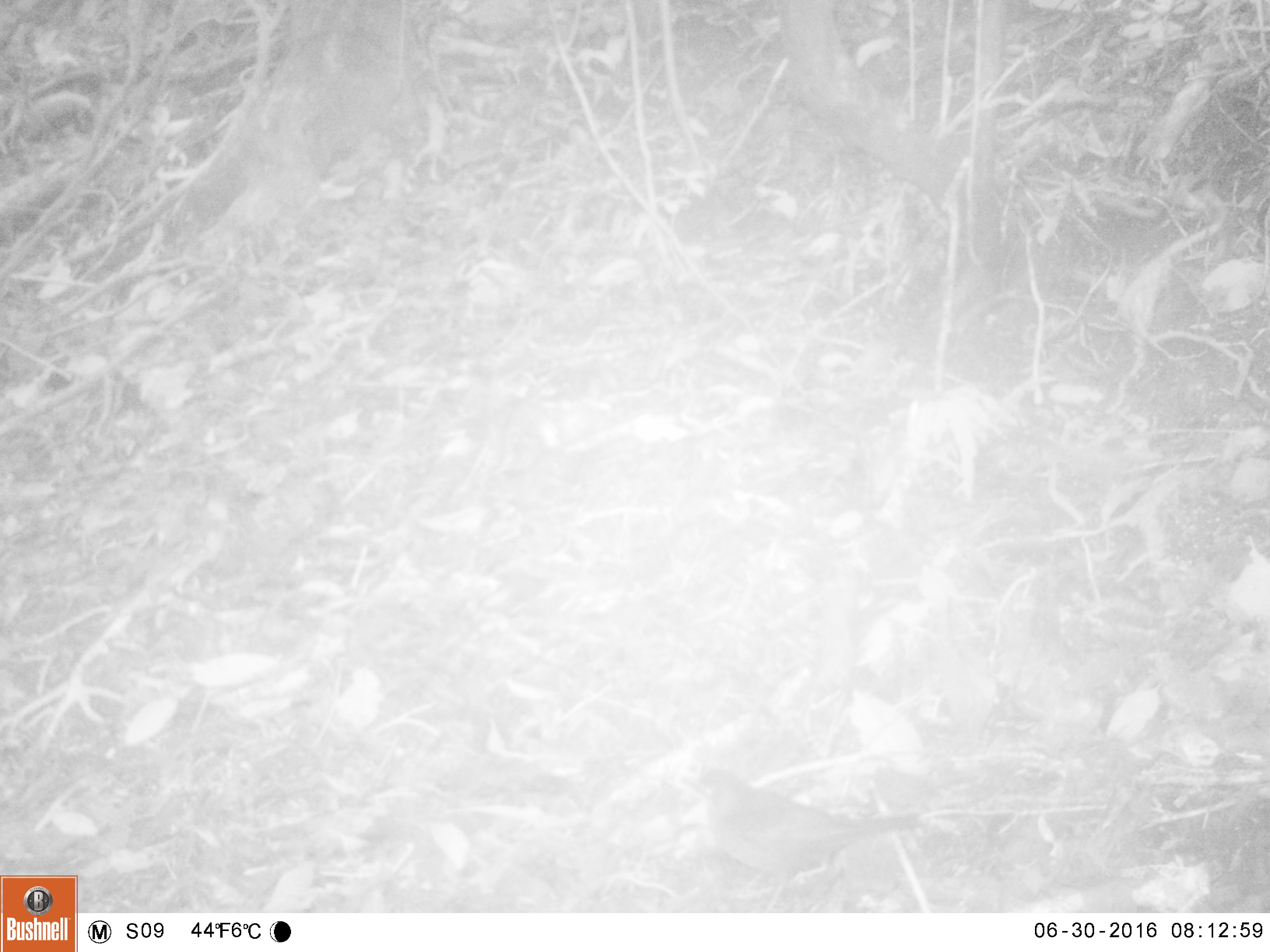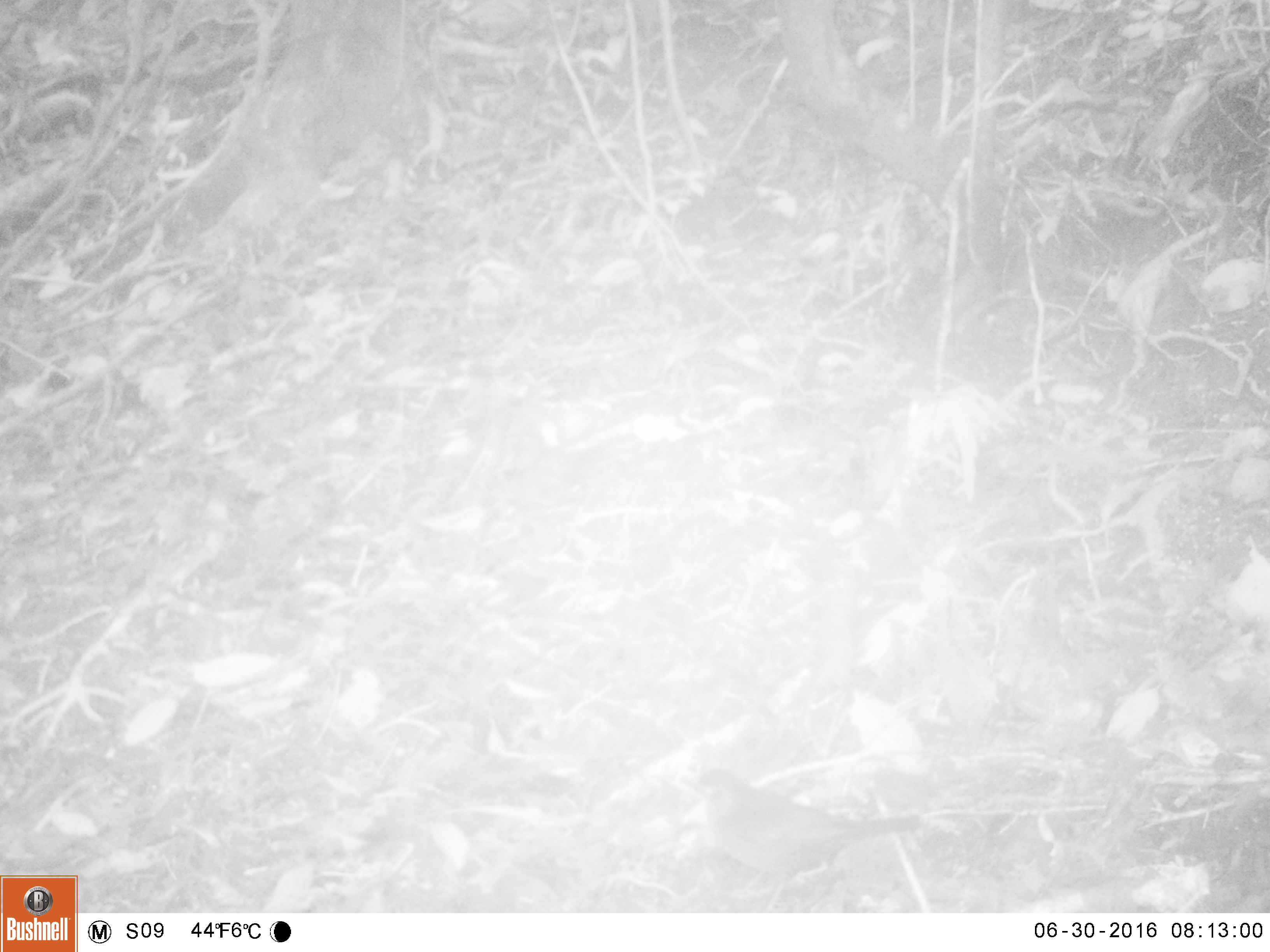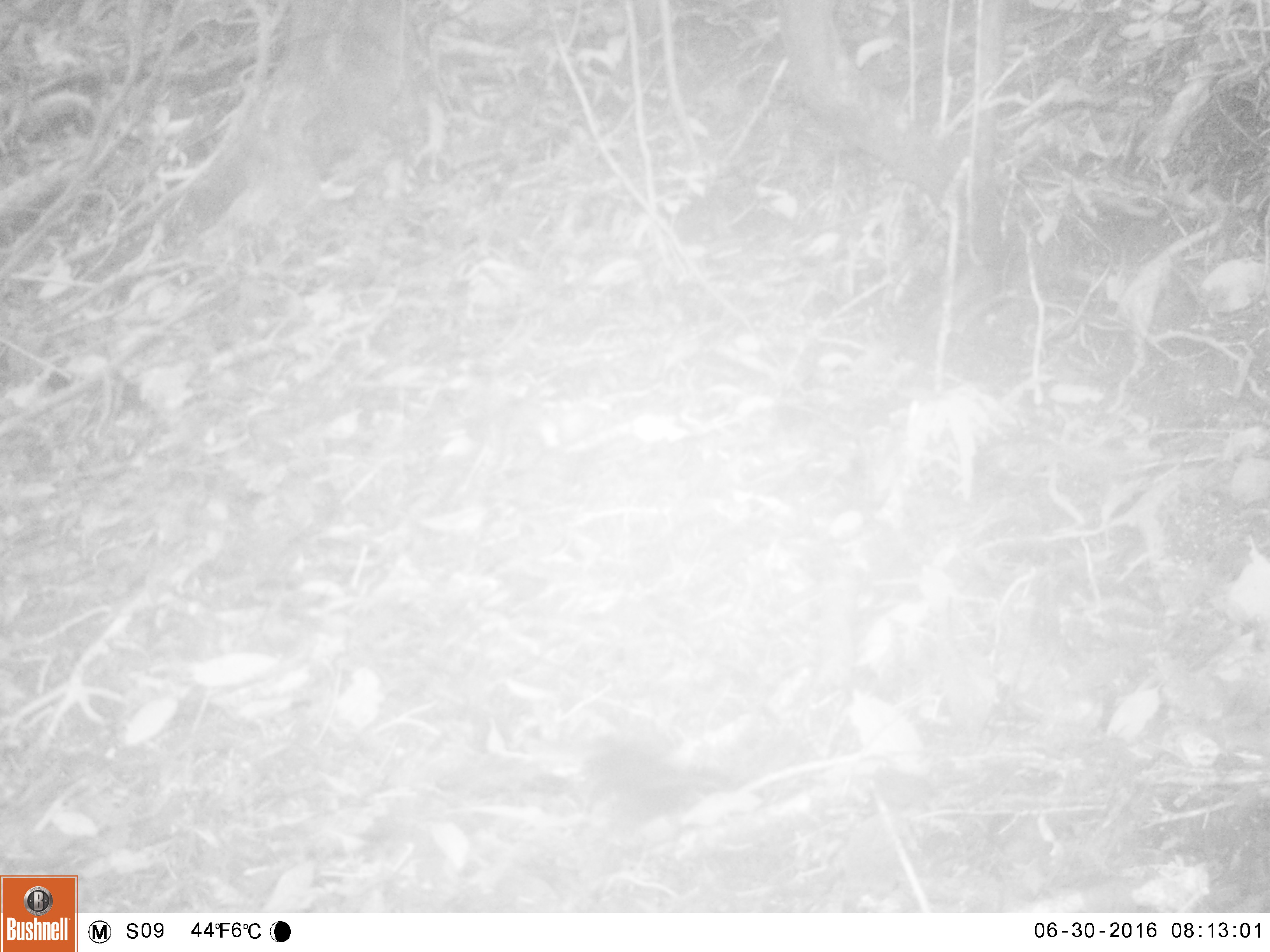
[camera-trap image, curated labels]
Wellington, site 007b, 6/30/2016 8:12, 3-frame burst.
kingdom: Animalia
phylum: Chordata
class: Aves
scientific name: Aves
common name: bird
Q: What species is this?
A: Bird (Aves).